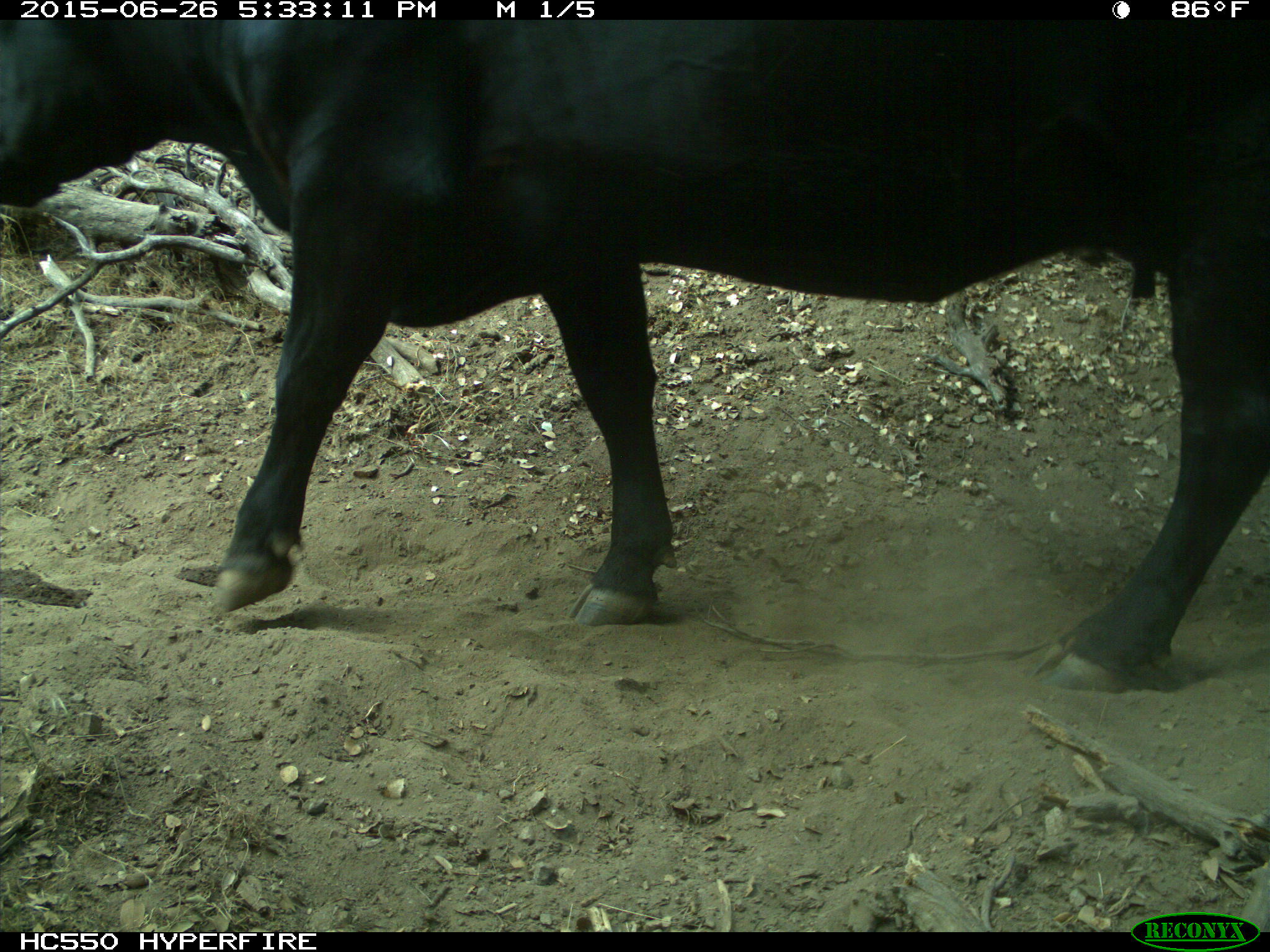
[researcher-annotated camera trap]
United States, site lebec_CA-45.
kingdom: Animalia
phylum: Chordata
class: Mammalia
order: Artiodactyla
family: Bovidae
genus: Bos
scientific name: Bos taurus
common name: domestic cow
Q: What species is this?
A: Bos taurus (domestic cow).